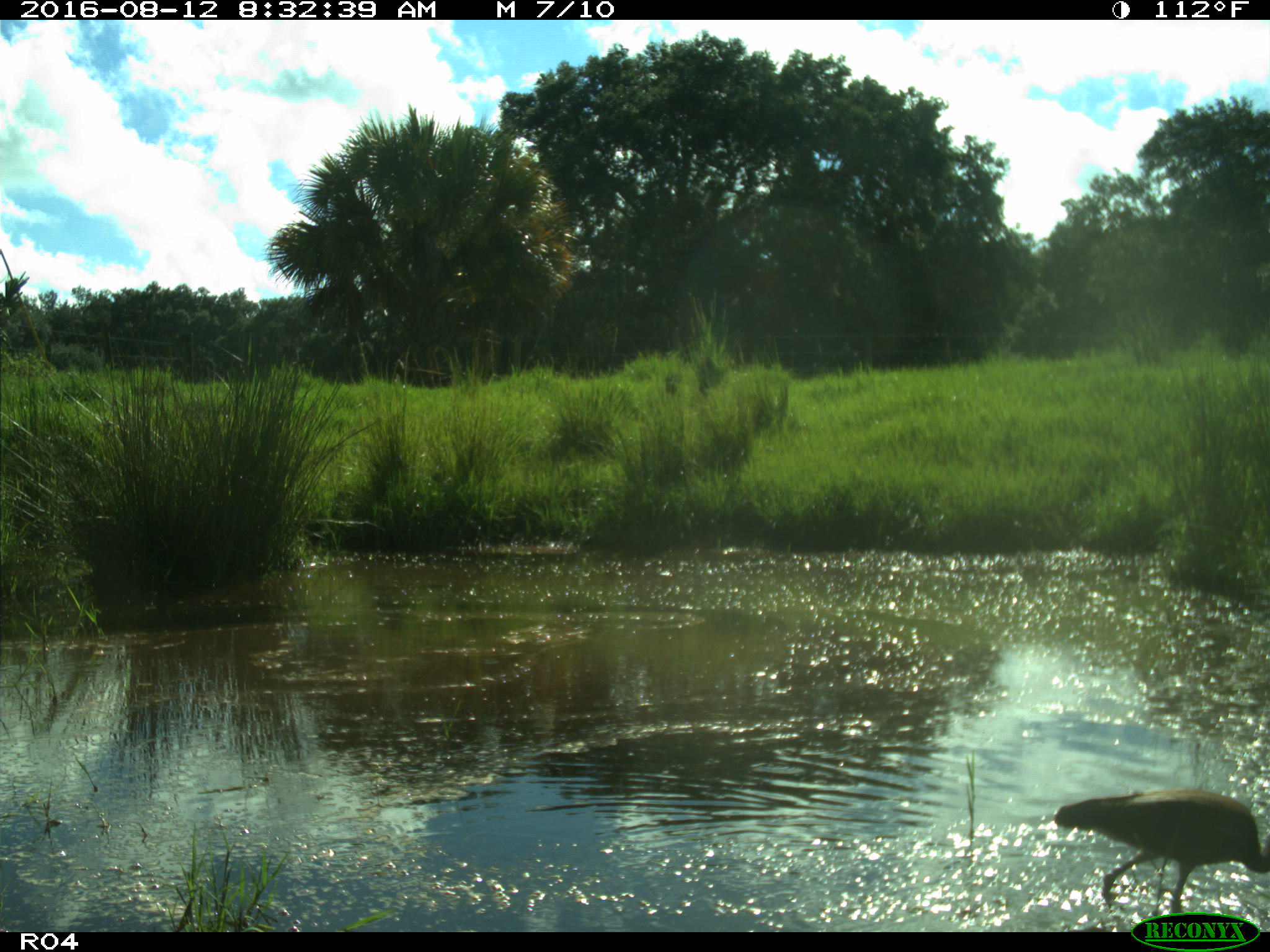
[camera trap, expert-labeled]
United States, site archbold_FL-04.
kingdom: Animalia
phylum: Chordata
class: Aves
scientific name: Aves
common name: birds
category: unidentified bird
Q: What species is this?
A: Unidentified bird (birds) (Aves).